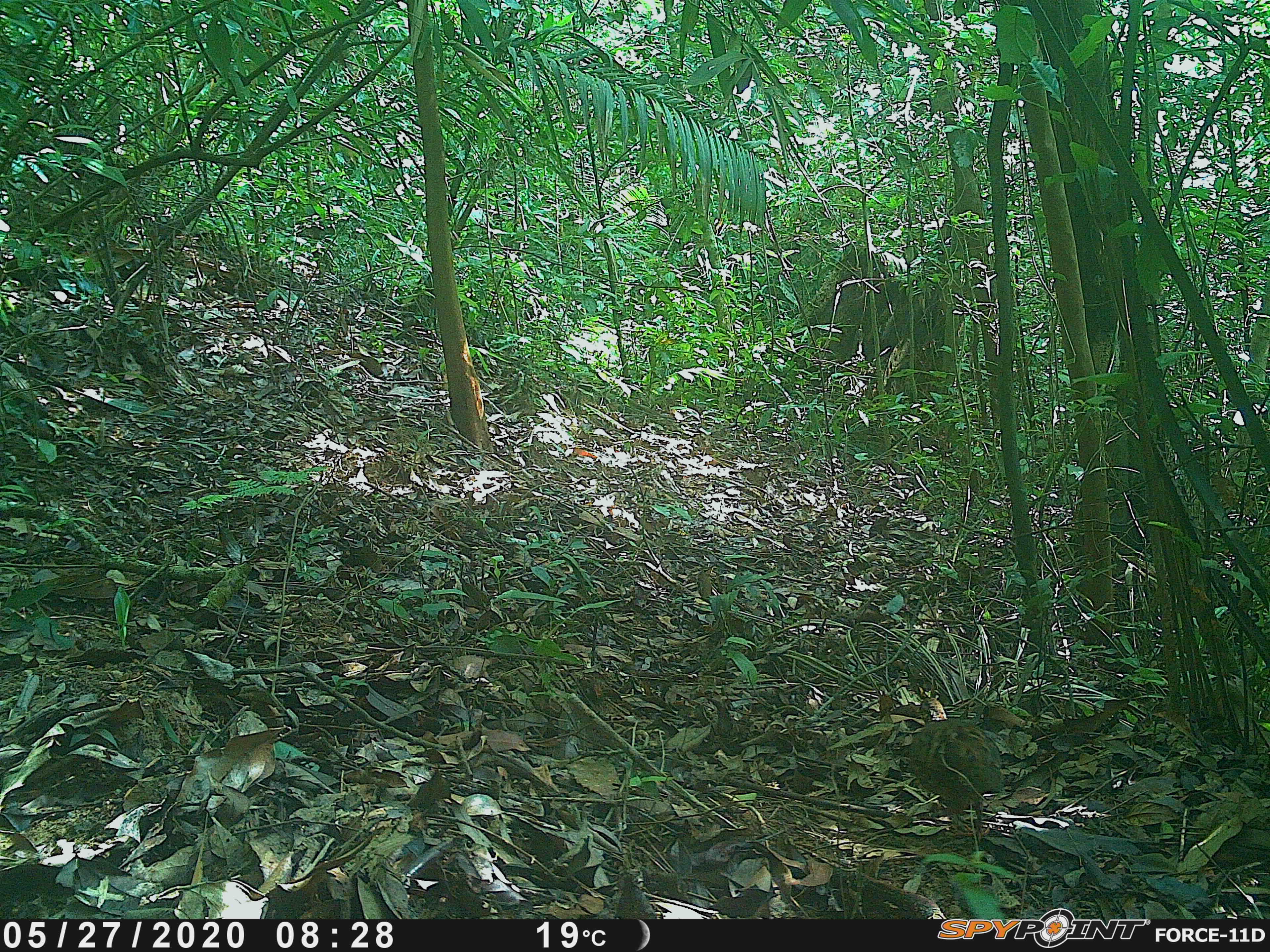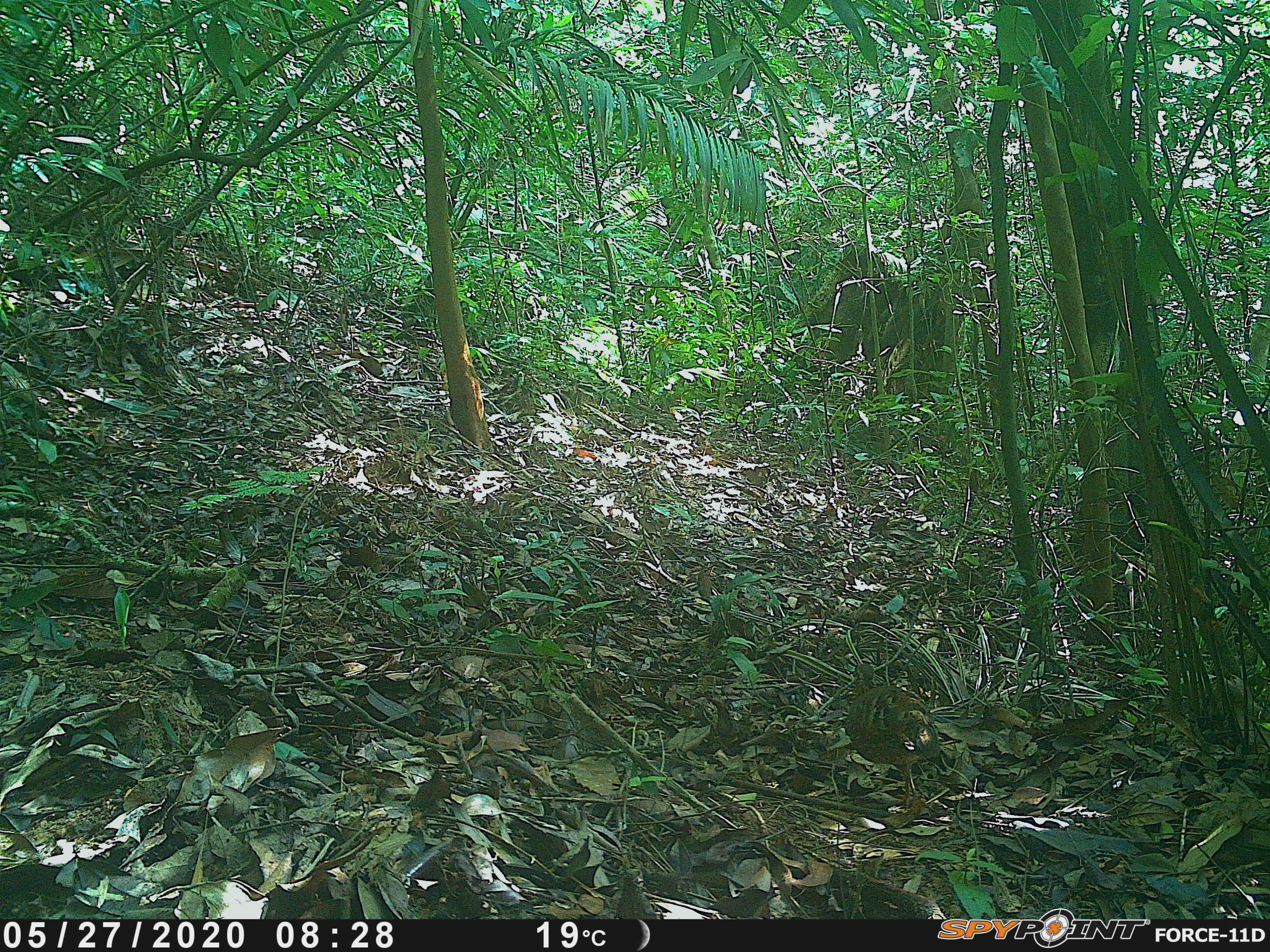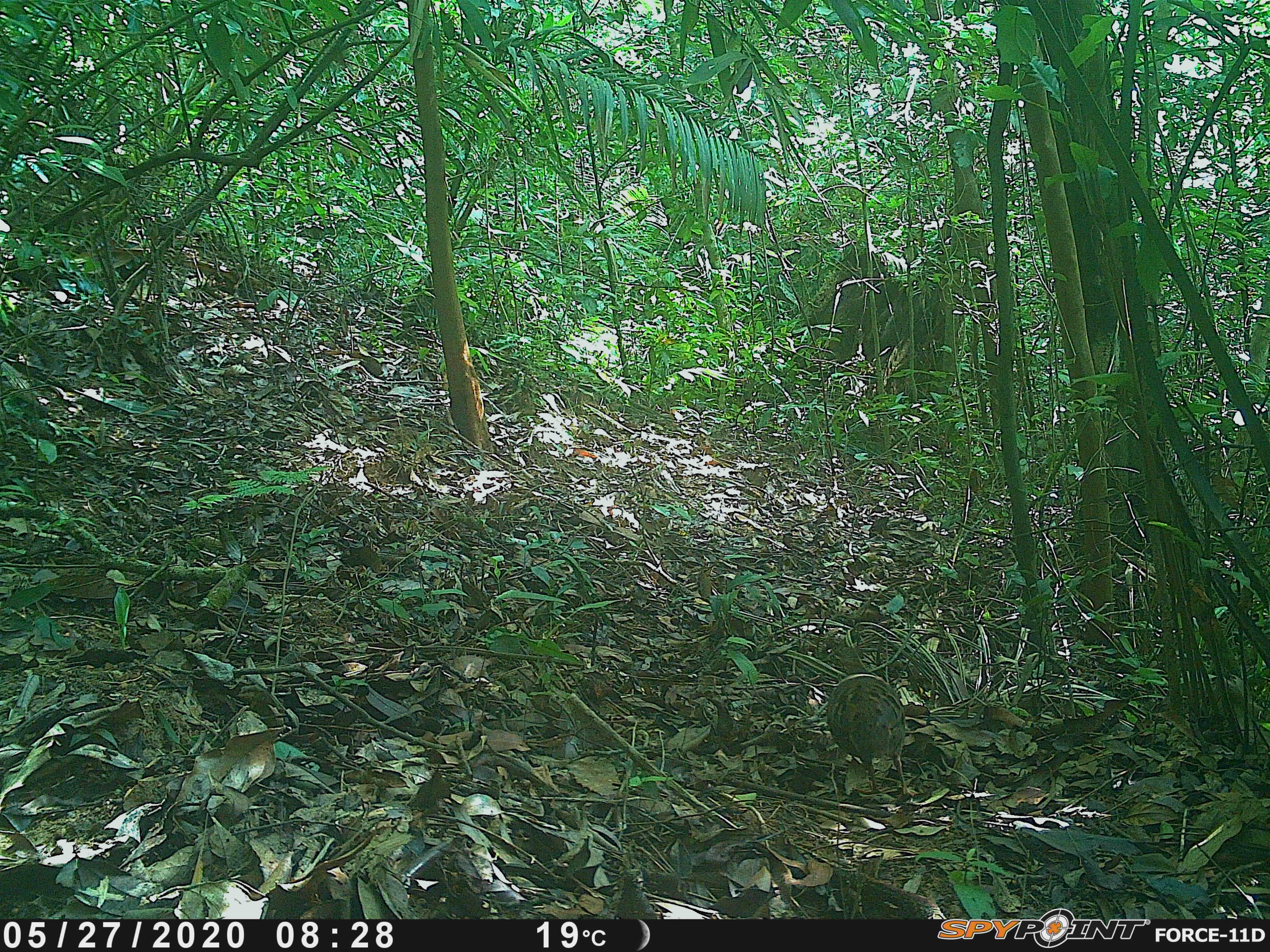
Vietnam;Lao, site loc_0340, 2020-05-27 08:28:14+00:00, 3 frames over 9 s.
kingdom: Animalia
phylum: Chordata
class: Aves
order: Galliformes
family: Phasianidae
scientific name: Phasianidae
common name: partridge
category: unidentified partridge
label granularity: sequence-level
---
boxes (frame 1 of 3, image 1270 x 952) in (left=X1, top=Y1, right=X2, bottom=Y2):
unidentified partridge: (left=907, top=717, right=1006, bottom=840)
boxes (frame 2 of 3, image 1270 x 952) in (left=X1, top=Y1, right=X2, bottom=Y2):
unidentified partridge: (left=844, top=661, right=941, bottom=812)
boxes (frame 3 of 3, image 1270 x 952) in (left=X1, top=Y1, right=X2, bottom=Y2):
unidentified partridge: (left=825, top=643, right=920, bottom=796)